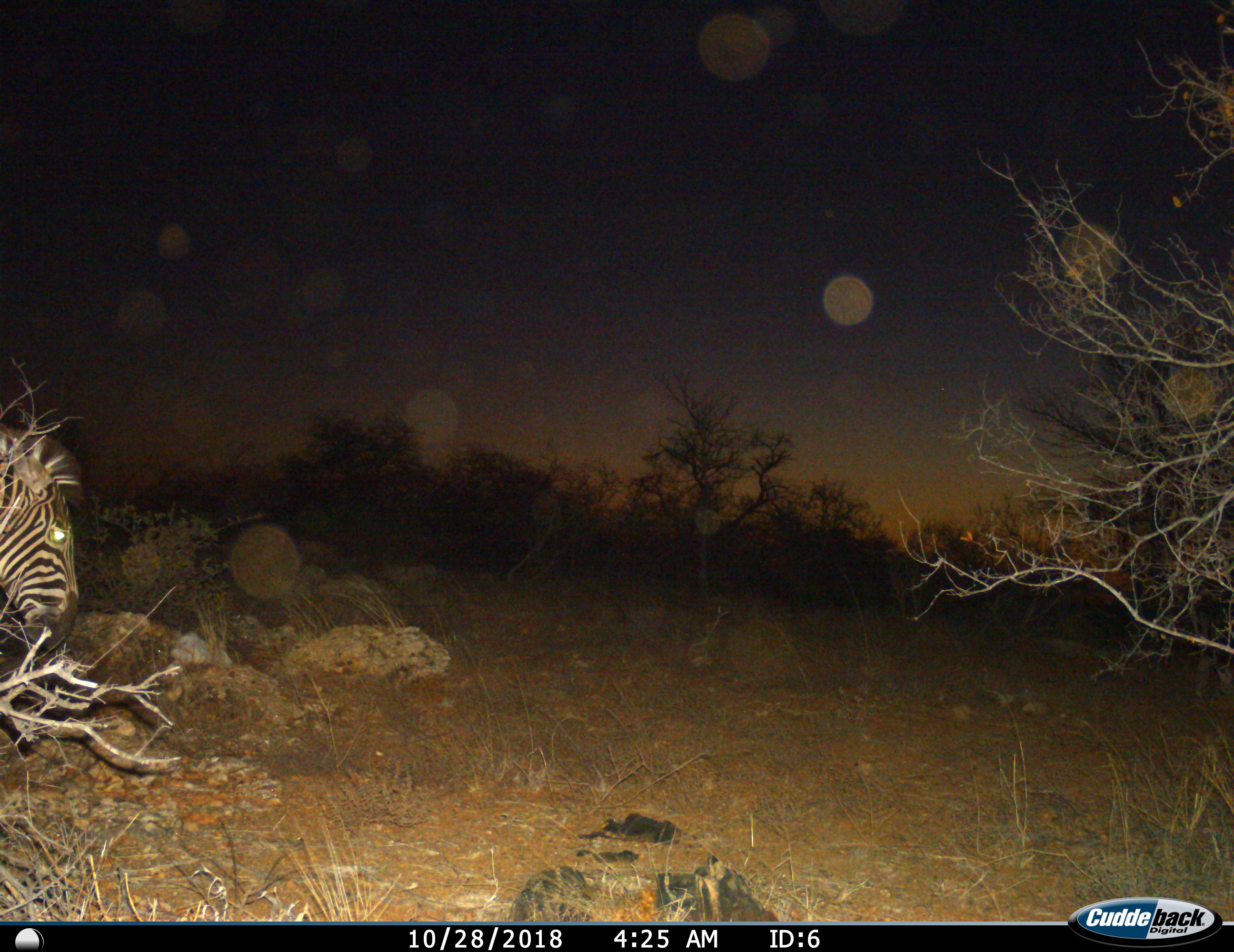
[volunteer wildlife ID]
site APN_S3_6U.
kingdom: Animalia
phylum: Chordata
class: Mammalia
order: Perissodactyla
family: Equidae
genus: Equus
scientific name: Equus quagga burchellii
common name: burchell's zebra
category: zebraburchells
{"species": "zebraburchells (burchell's zebra) (Equus quagga burchellii)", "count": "1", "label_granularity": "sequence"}